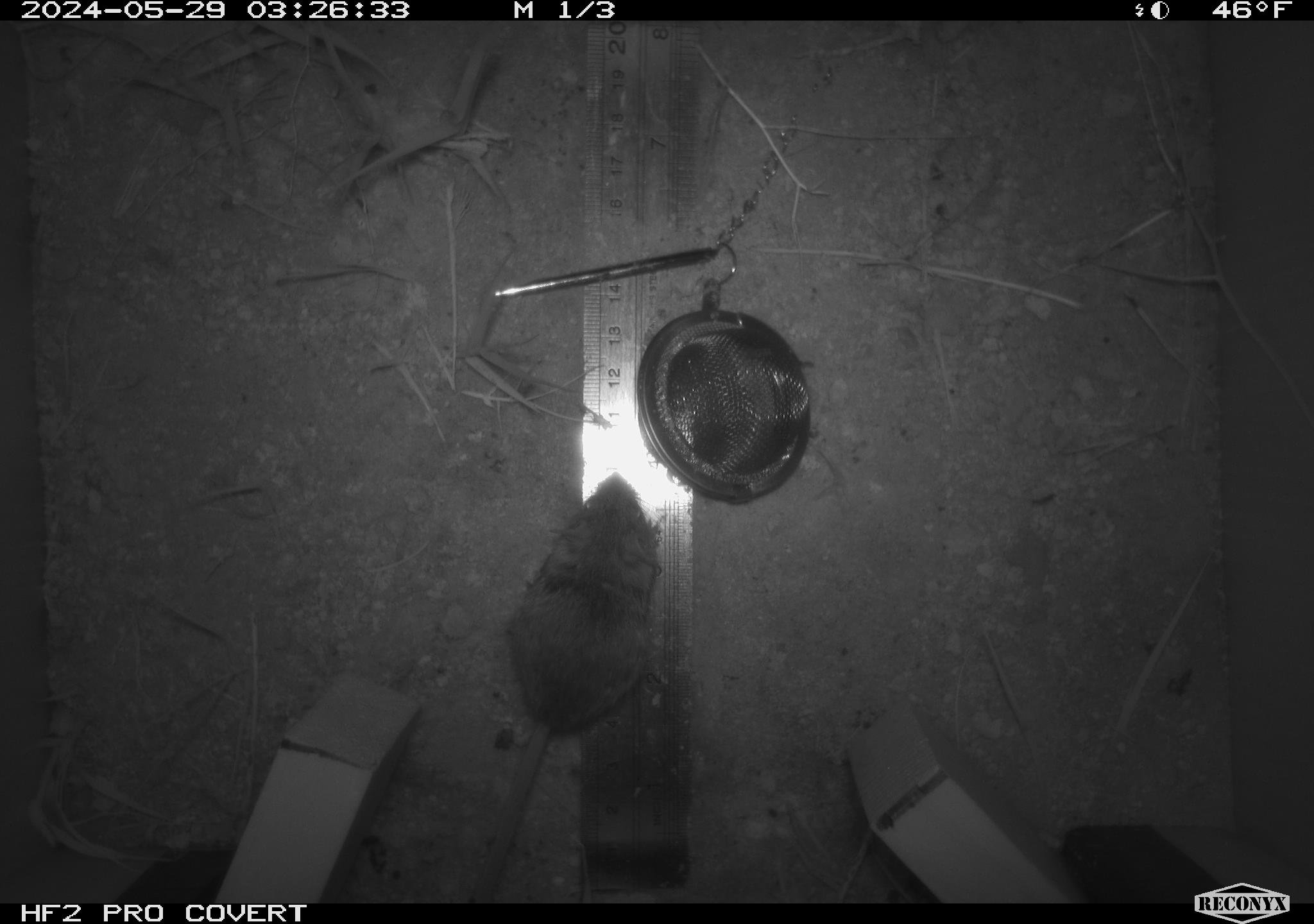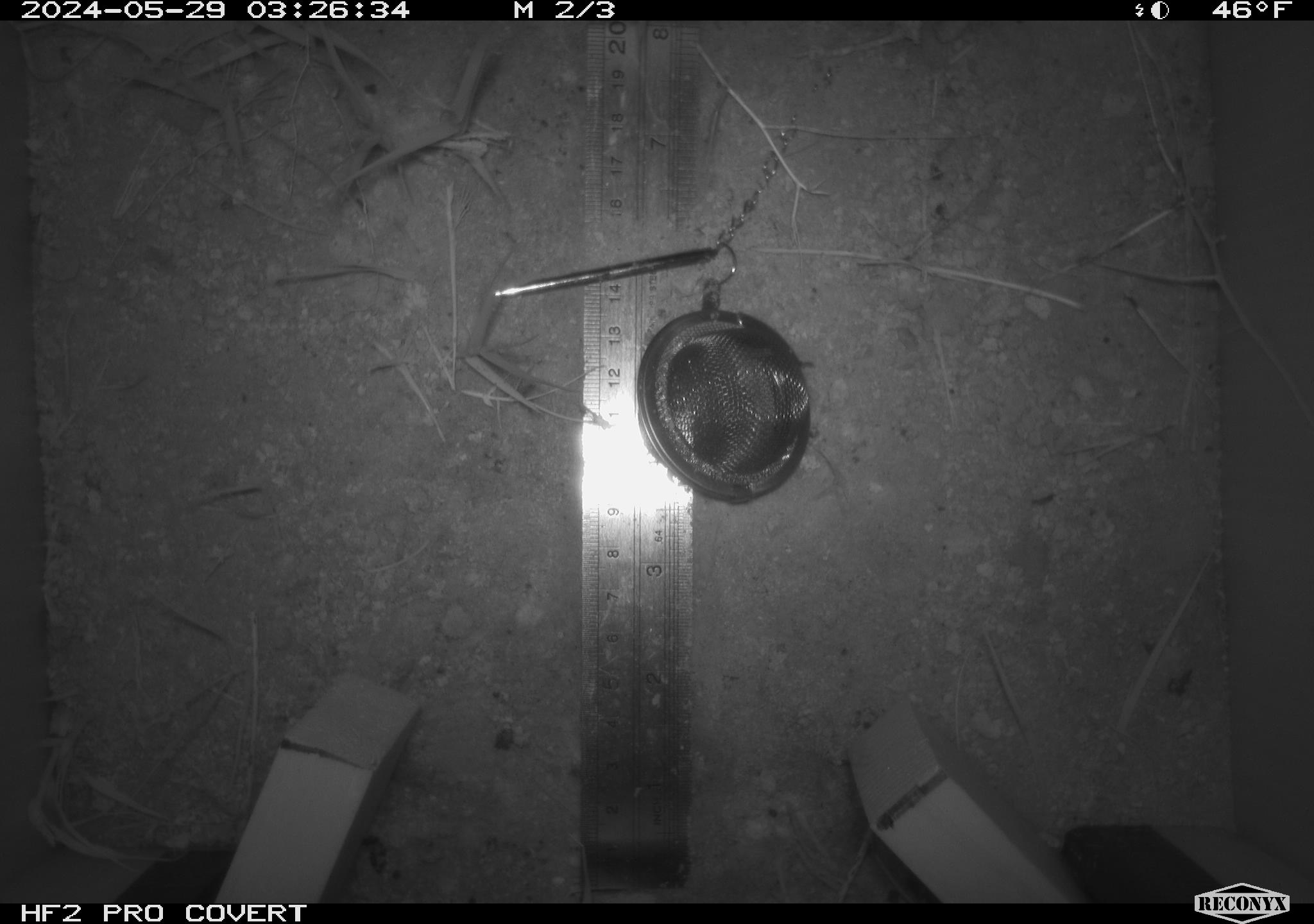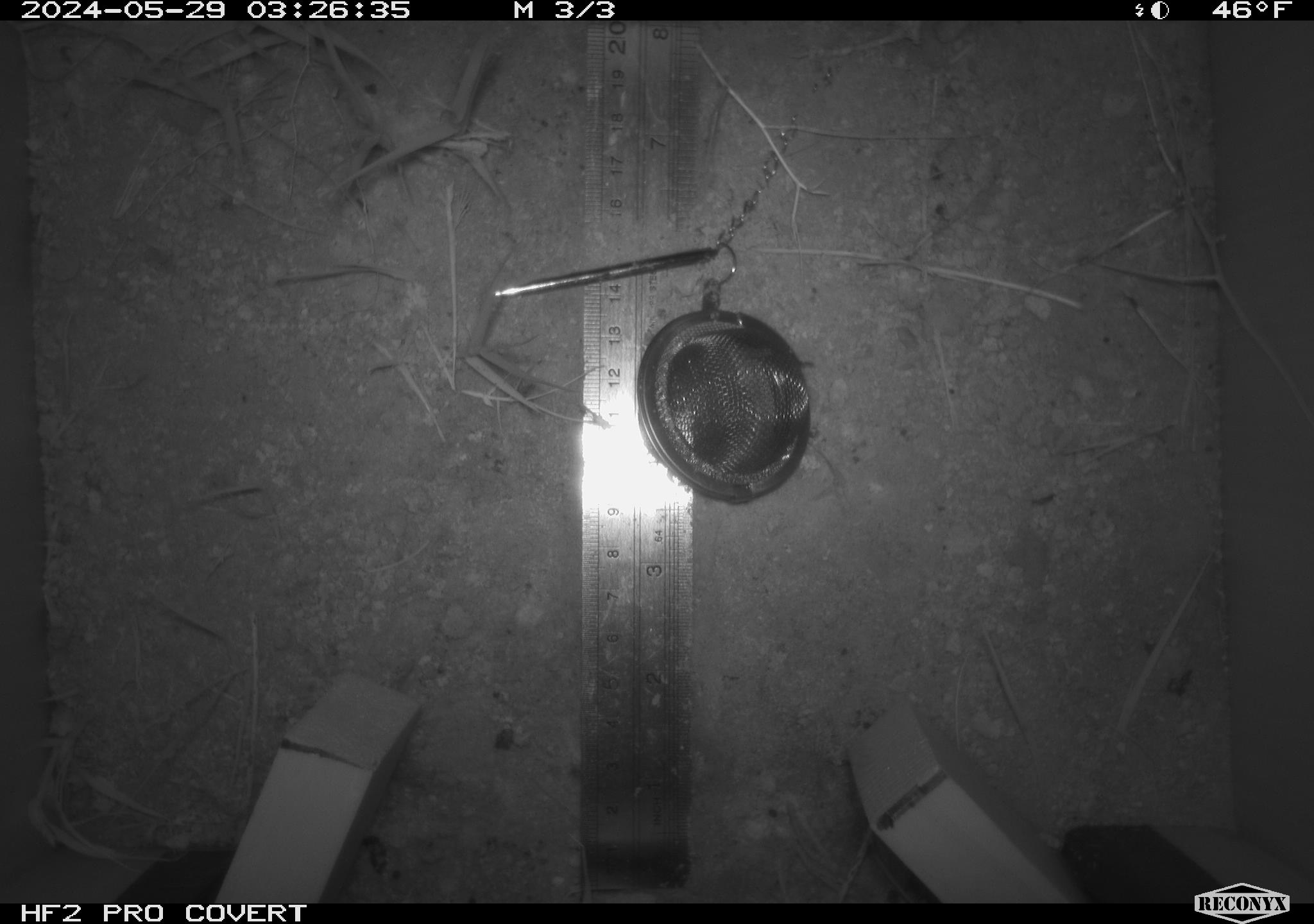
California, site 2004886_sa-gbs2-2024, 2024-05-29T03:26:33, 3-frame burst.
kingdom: Animalia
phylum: Chordata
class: Mammalia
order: Rodentia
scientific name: Rodentia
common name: mouse species